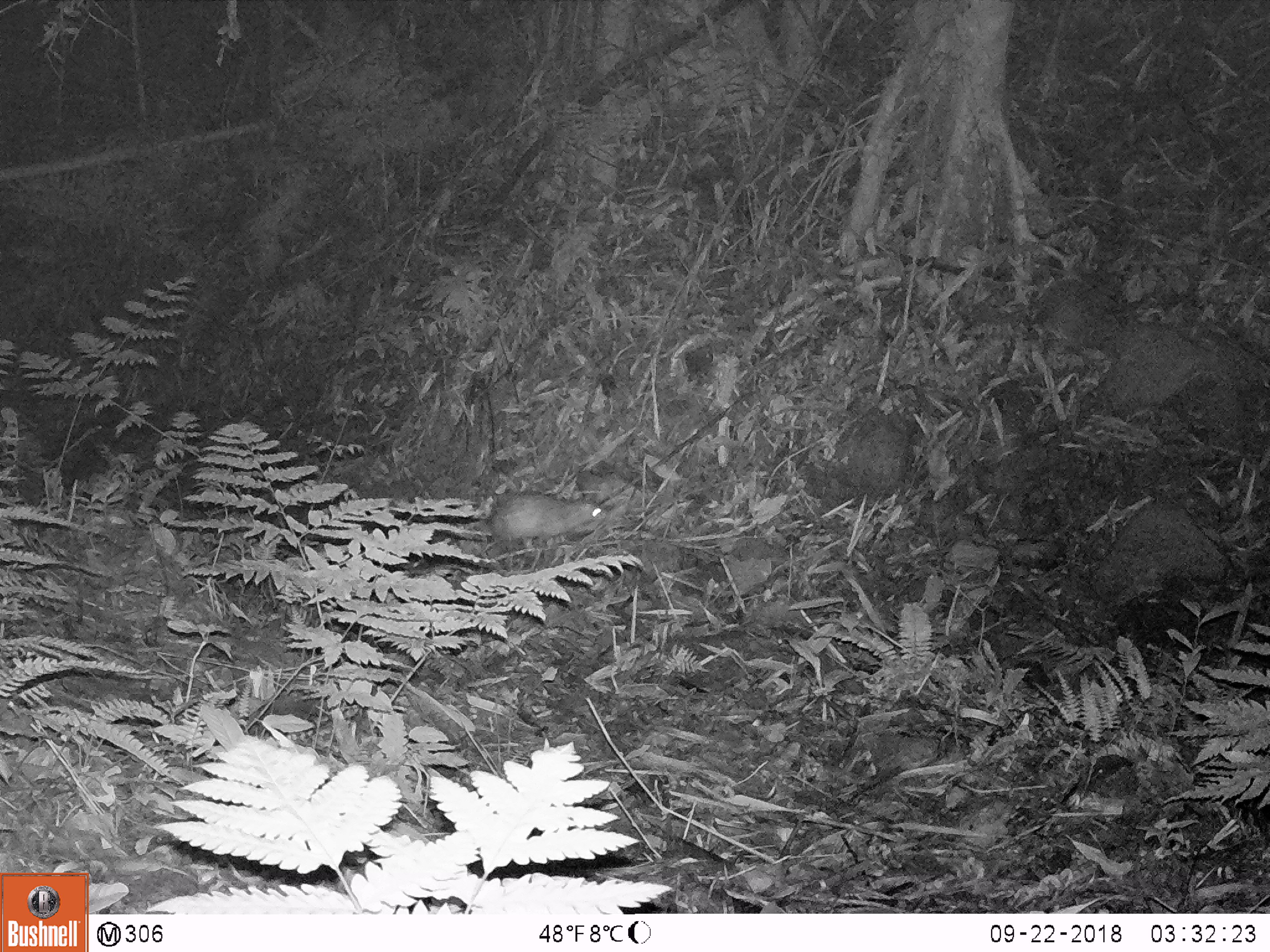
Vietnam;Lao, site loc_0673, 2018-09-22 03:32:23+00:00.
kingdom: Animalia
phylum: Chordata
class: Mammalia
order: Rodentia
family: Hystricidae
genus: Atherurus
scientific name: Atherurus macrourus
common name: asiatic brush-tailed porcupine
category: asiatic brush tailed porcupine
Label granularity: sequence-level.